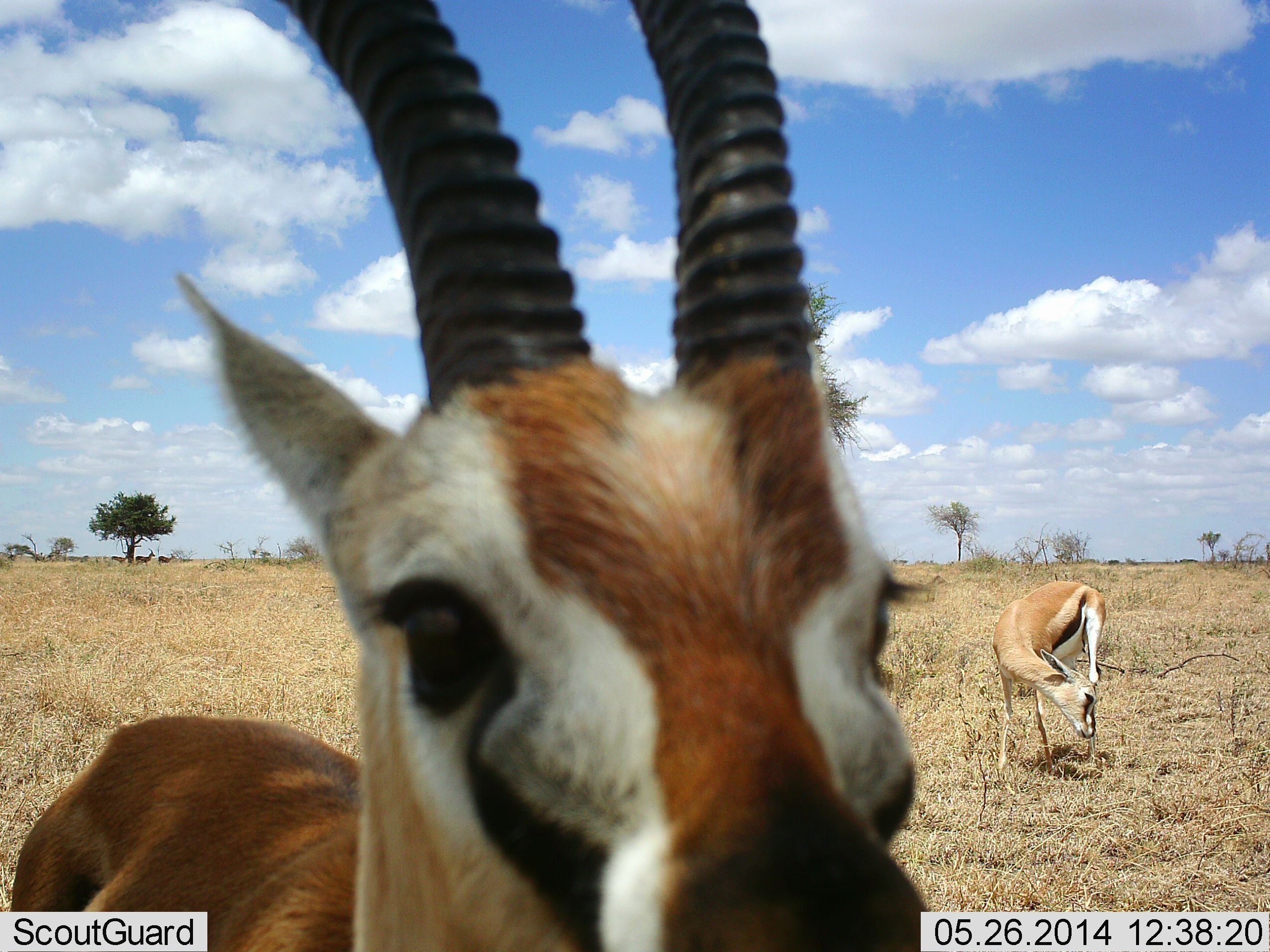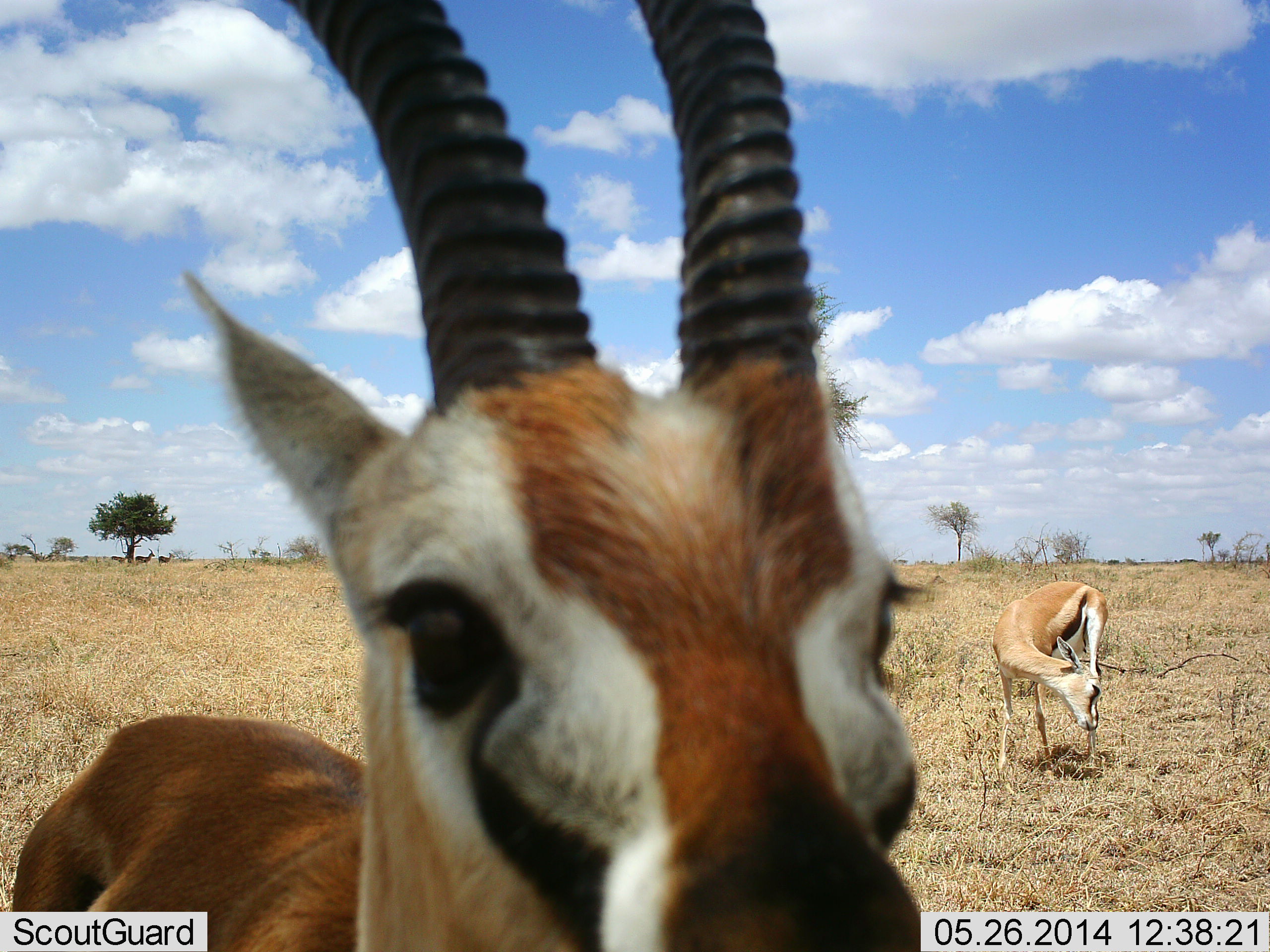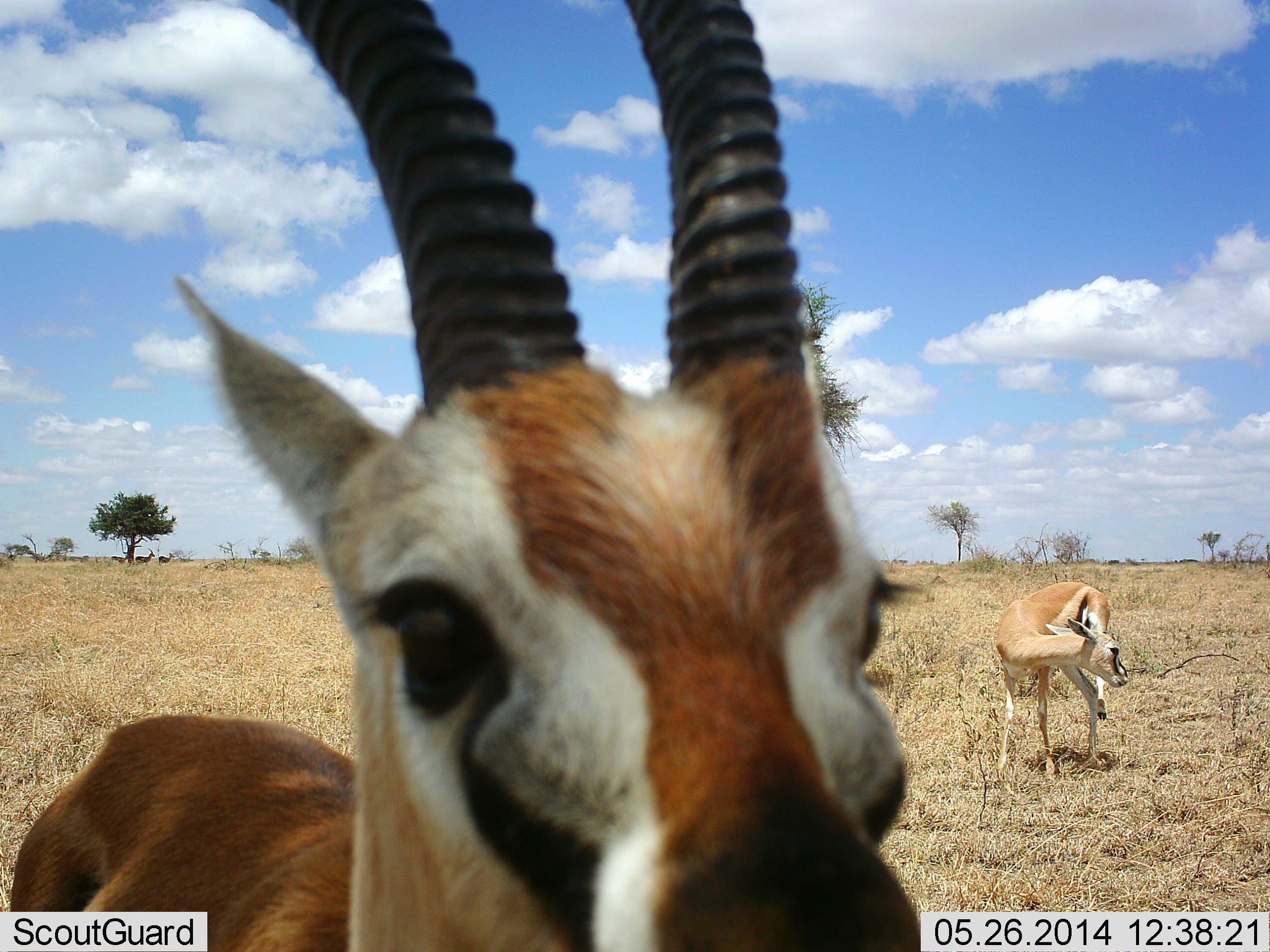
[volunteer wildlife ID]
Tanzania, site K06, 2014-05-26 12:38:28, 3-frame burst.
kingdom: Animalia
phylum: Chordata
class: Mammalia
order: Artiodactyla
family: Bovidae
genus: Eudorcas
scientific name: Eudorcas thomsonii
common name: thomson's gazelle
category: gazellethomsons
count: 2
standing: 100%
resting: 0%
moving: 0%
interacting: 10%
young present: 10%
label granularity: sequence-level